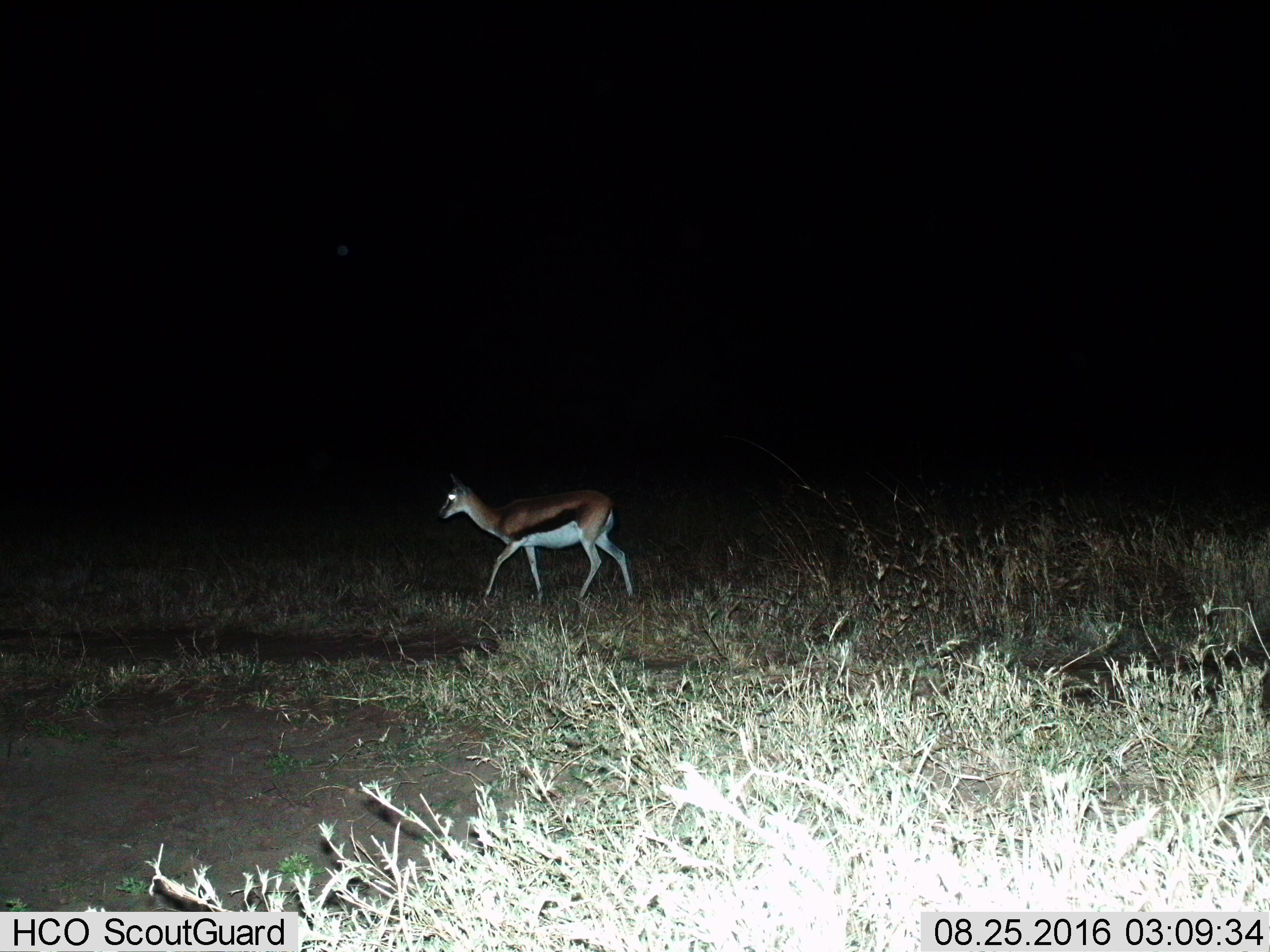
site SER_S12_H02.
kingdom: Animalia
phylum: Chordata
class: Mammalia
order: Artiodactyla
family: Bovidae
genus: Eudorcas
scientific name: Eudorcas thomsonii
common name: thomson's gazelle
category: gazellethomsons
Gazellethomsons (thomson's gazelle) (Eudorcas thomsonii), count 1. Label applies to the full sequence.